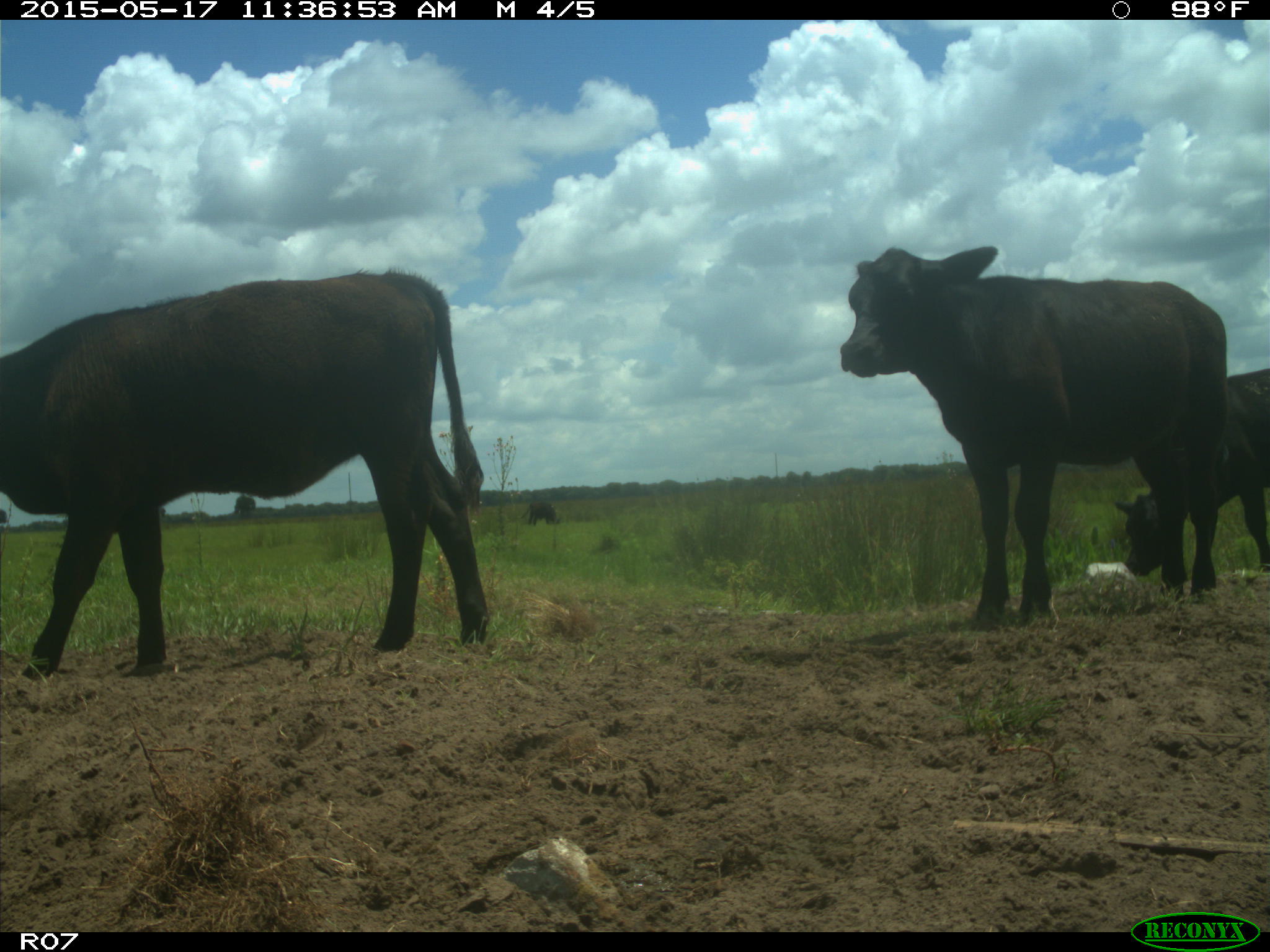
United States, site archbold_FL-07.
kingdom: Animalia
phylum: Chordata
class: Mammalia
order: Artiodactyla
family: Bovidae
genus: Bos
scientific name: Bos taurus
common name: domestic cow